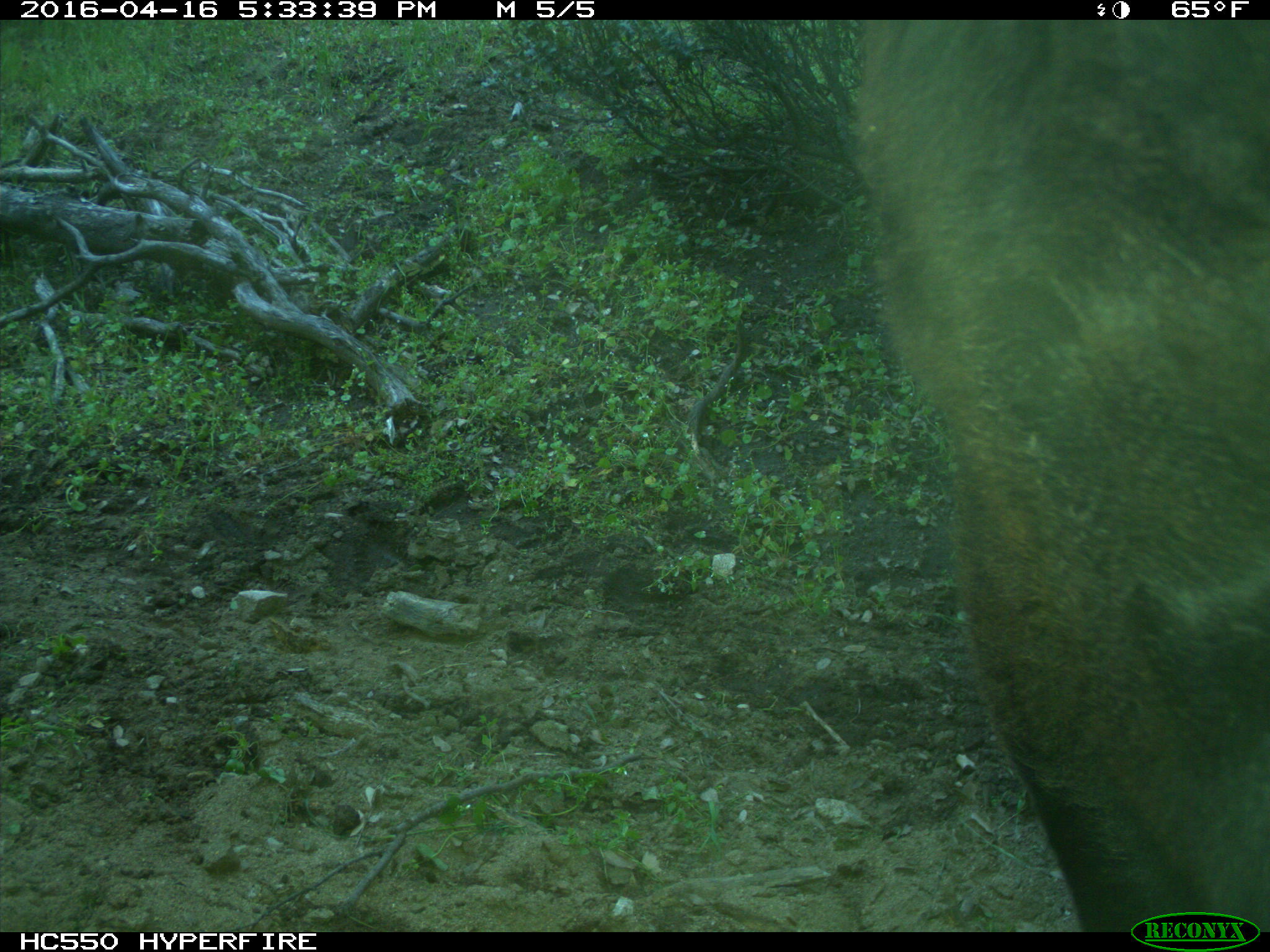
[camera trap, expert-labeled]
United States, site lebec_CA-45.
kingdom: Animalia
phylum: Chordata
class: Mammalia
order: Artiodactyla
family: Bovidae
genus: Bos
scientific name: Bos taurus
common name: domestic cow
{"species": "Bos taurus (domestic cow)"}